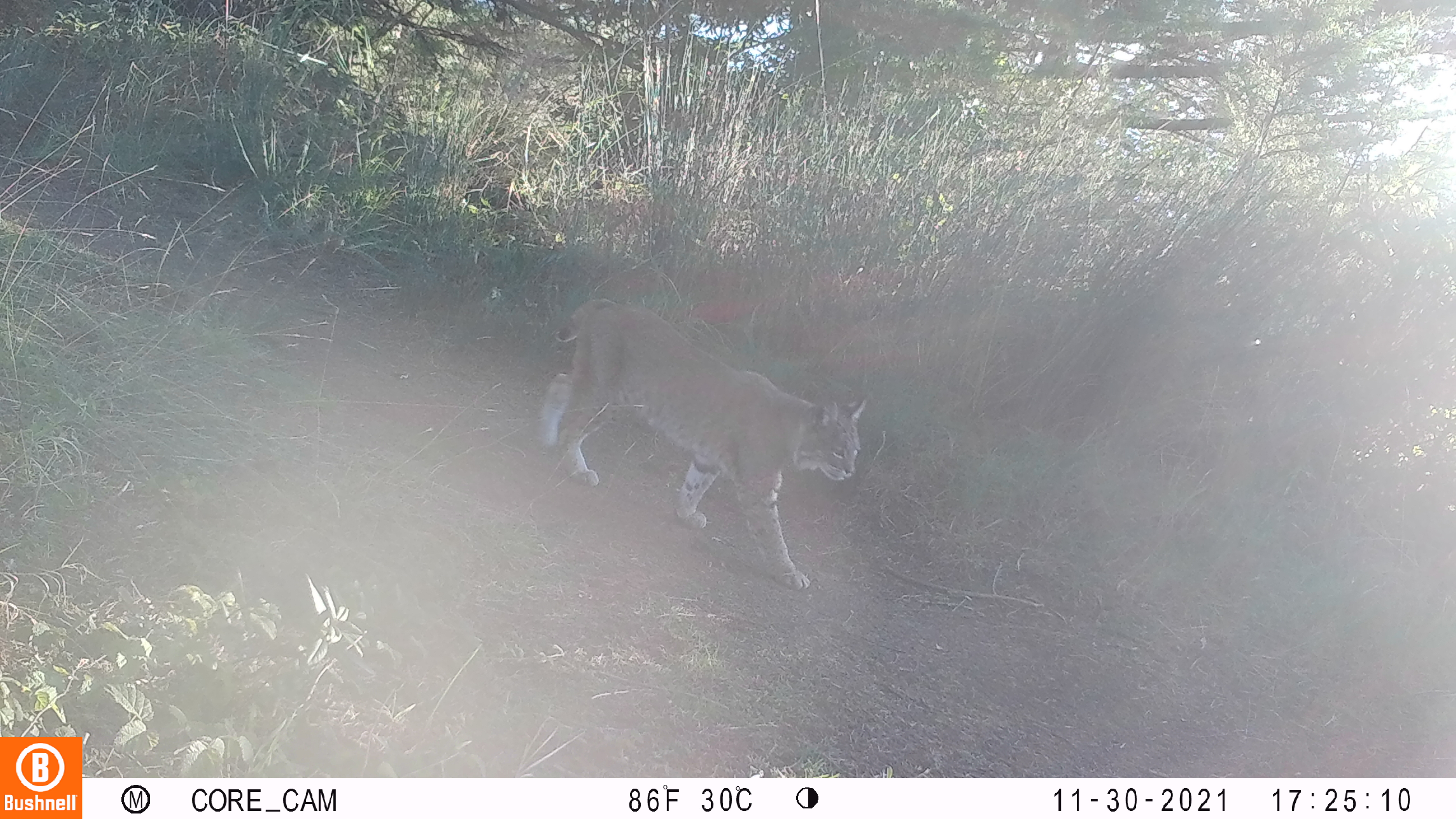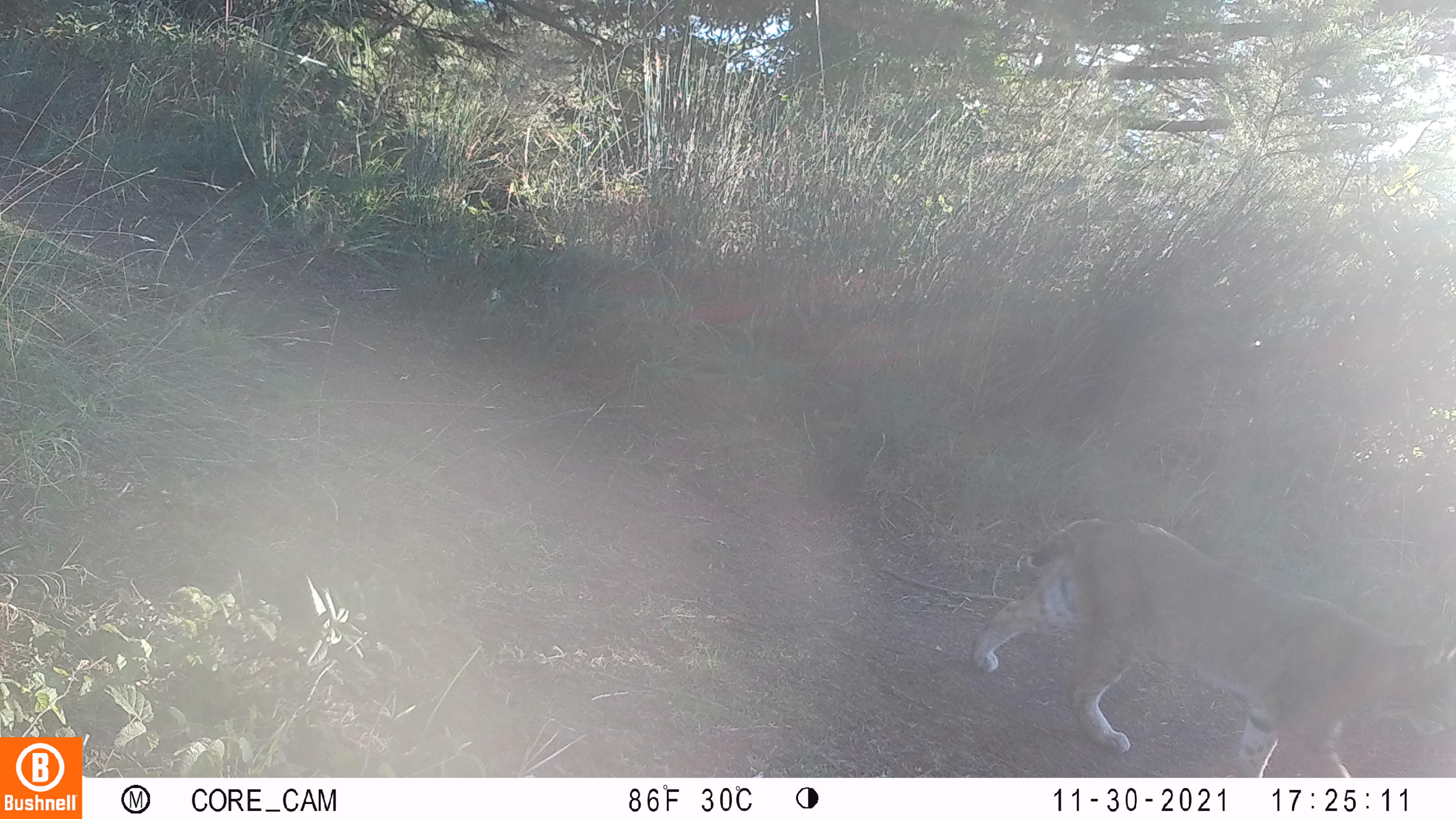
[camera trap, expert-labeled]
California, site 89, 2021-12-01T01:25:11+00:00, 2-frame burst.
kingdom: Animalia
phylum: Chordata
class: Mammalia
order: Carnivora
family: Felidae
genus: Lynx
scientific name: Lynx rufus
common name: bobcat